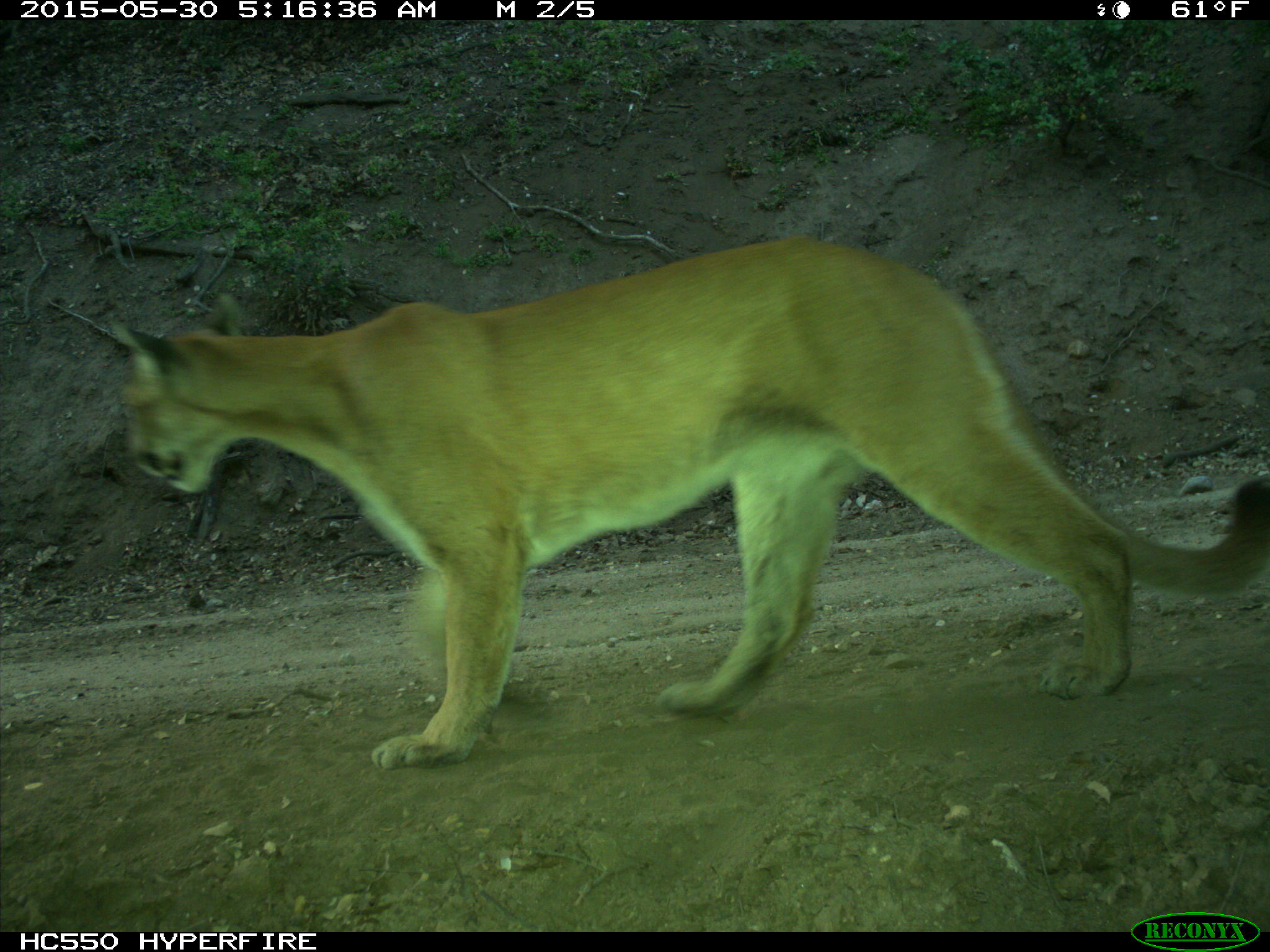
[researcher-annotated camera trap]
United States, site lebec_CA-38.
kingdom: Animalia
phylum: Chordata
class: Mammalia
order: Carnivora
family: Felidae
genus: Puma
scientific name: Puma concolor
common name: mountain lion